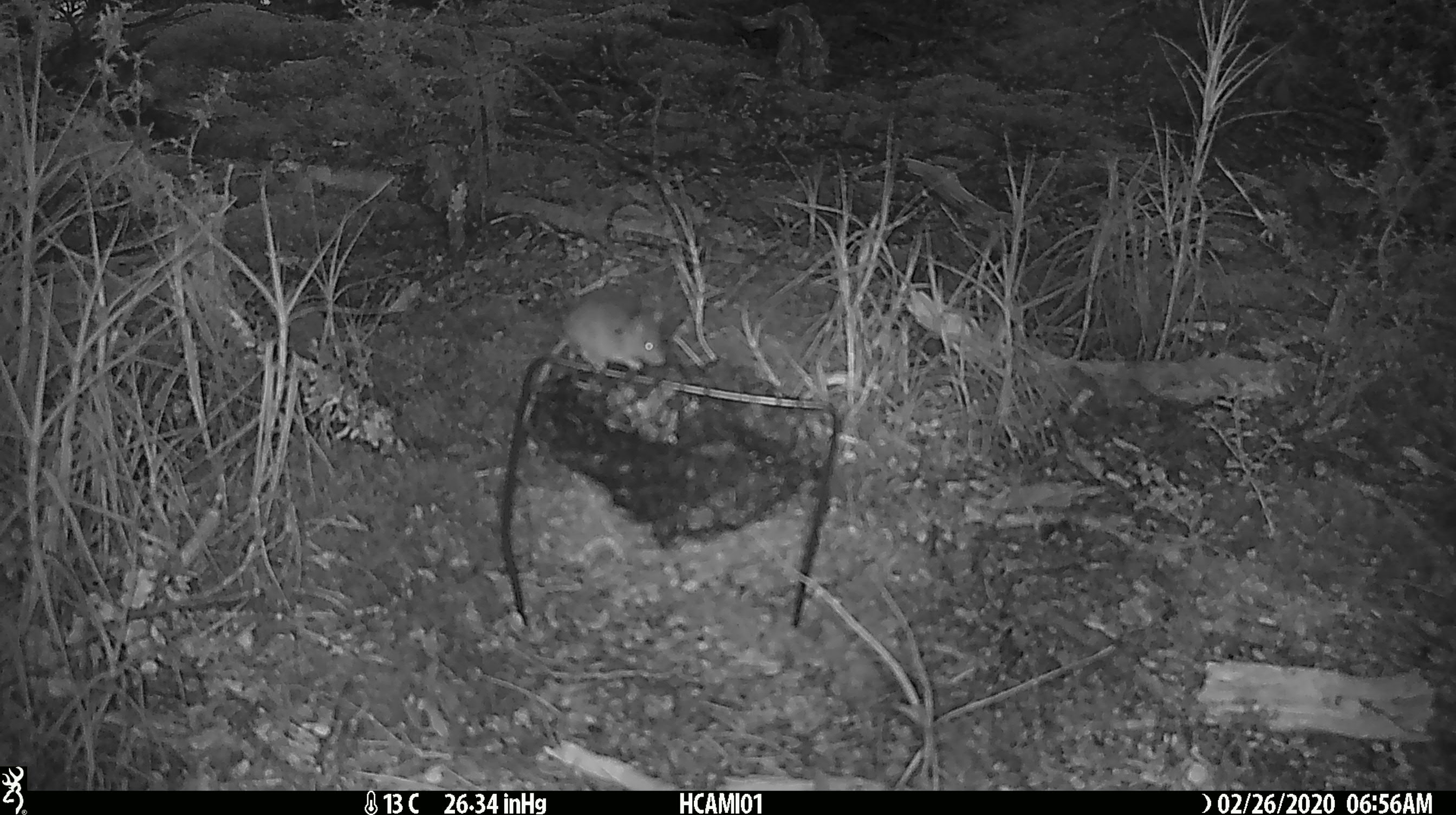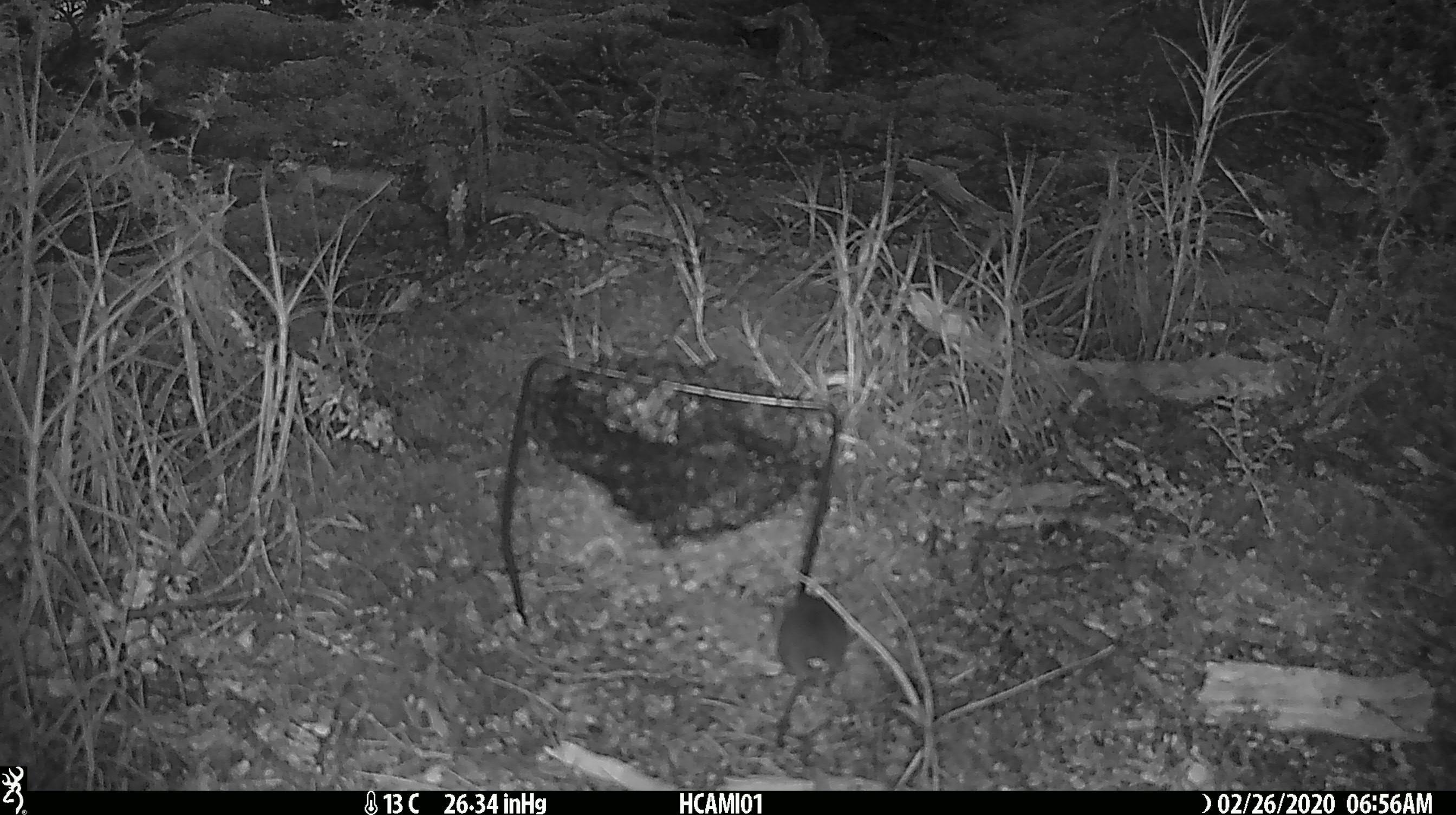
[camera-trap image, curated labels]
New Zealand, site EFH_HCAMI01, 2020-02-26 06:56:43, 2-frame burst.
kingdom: Animalia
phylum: Chordata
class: Mammalia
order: Rodentia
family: Muridae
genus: Mus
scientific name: Mus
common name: mouse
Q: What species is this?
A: Mouse (Mus).